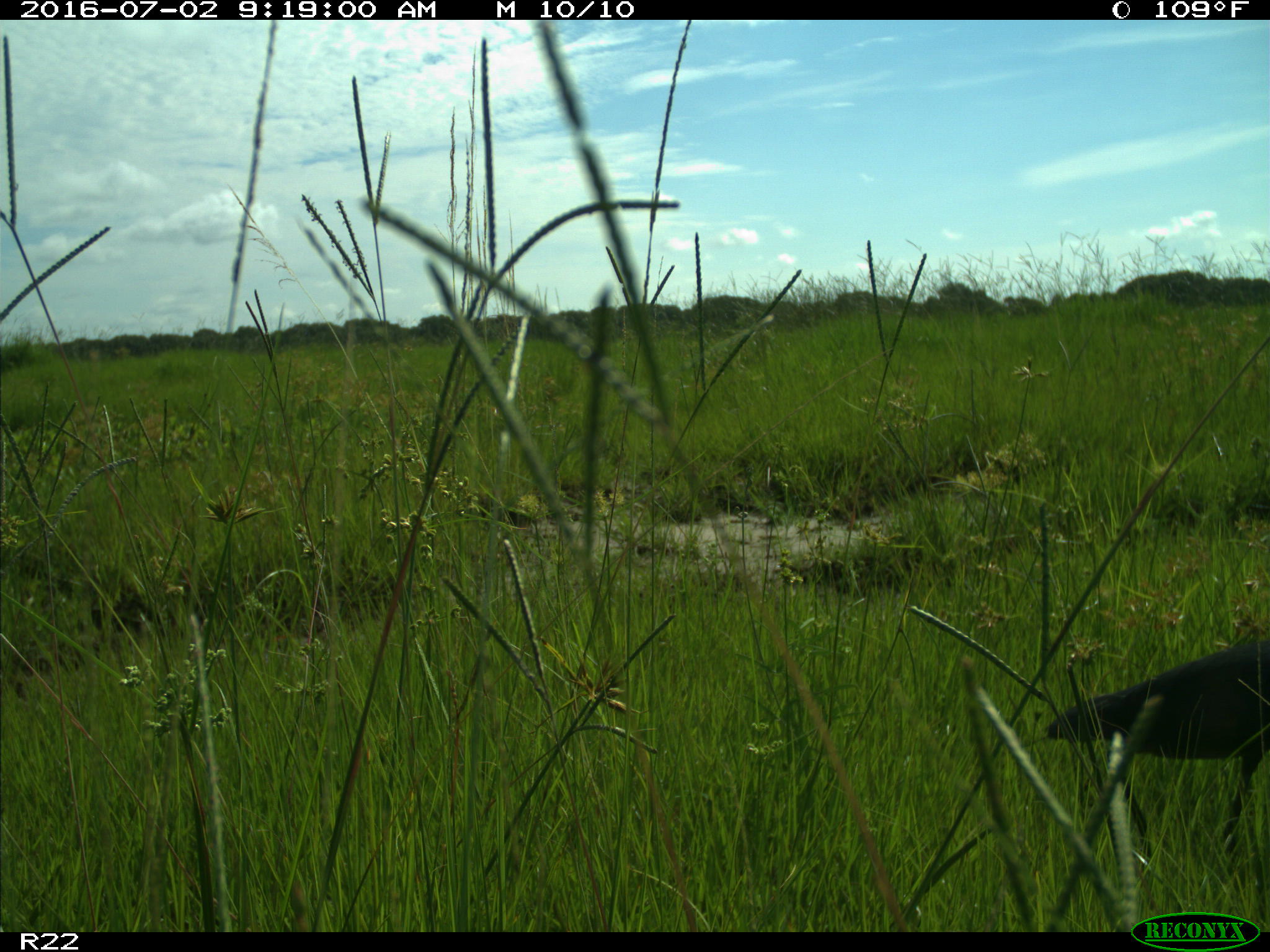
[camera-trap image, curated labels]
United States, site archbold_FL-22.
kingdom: Animalia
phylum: Chordata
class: Aves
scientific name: Aves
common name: birds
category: unidentified bird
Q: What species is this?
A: Unidentified bird (birds) (Aves).